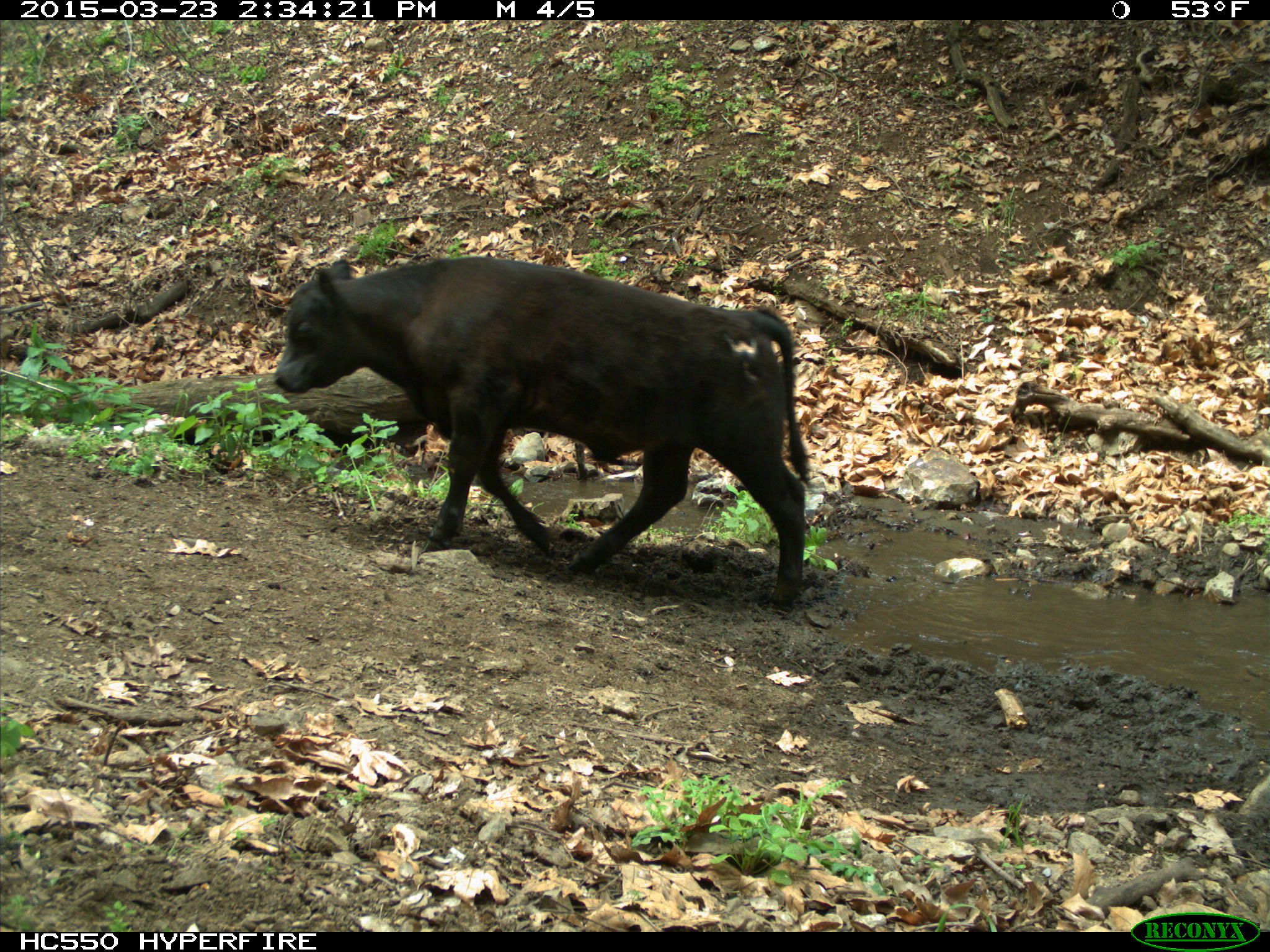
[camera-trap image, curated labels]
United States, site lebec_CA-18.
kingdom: Animalia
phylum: Chordata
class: Mammalia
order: Artiodactyla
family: Bovidae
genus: Bos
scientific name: Bos taurus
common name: domestic cow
Bos taurus (domestic cow).